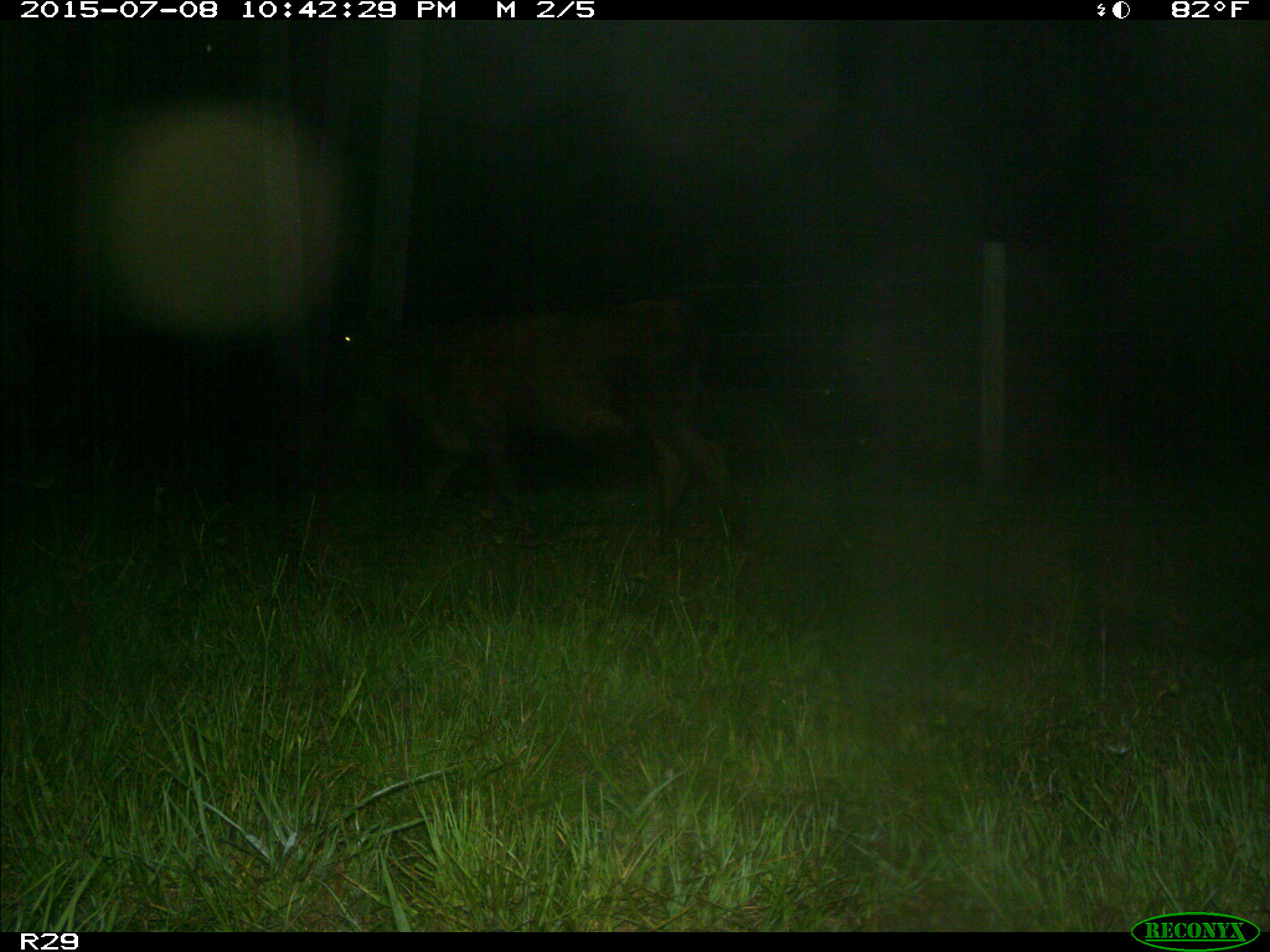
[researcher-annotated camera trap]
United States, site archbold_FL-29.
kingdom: Animalia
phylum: Chordata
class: Mammalia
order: Artiodactyla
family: Bovidae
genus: Bos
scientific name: Bos taurus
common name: domestic cow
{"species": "Bos taurus (domestic cow)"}